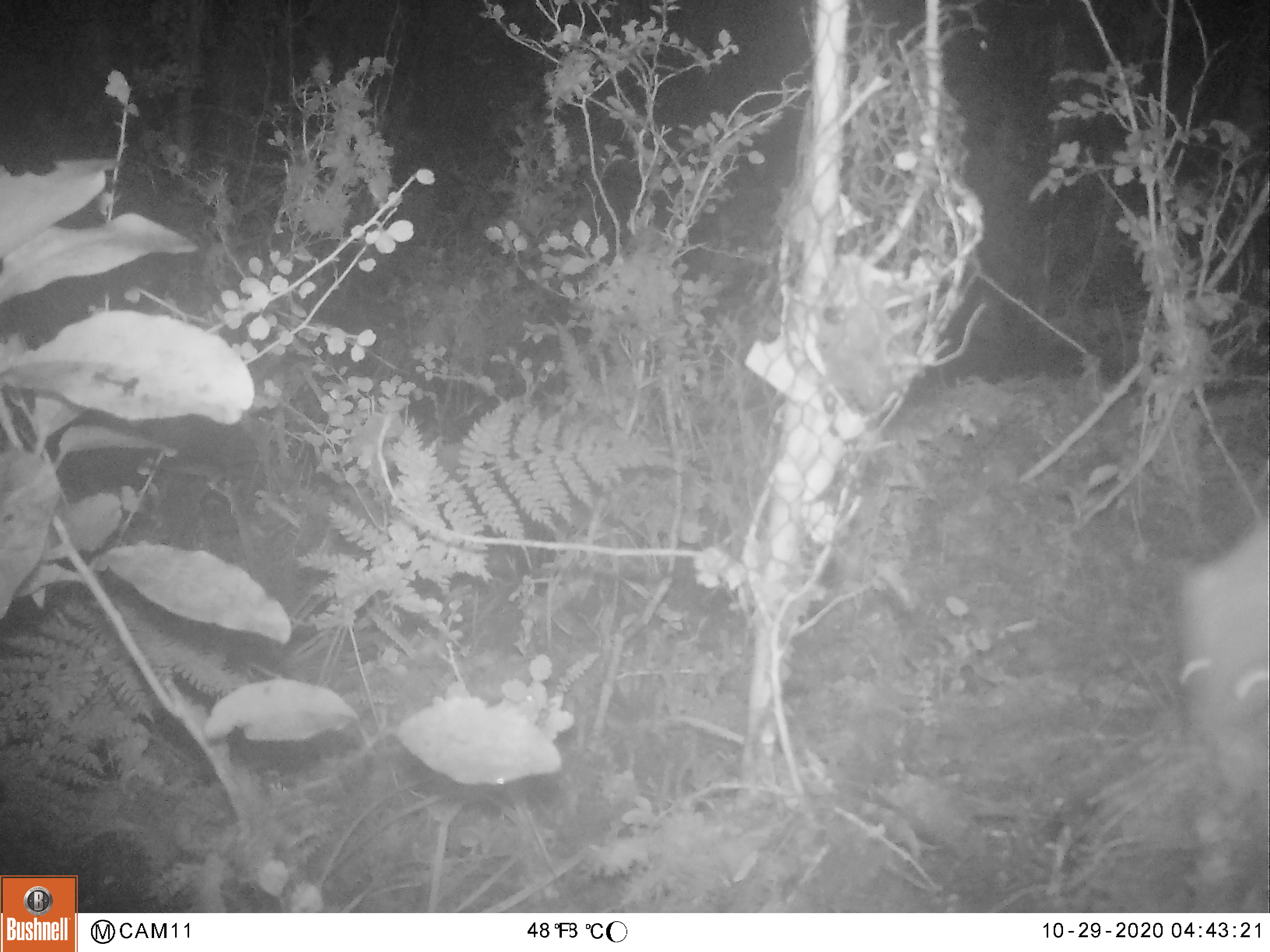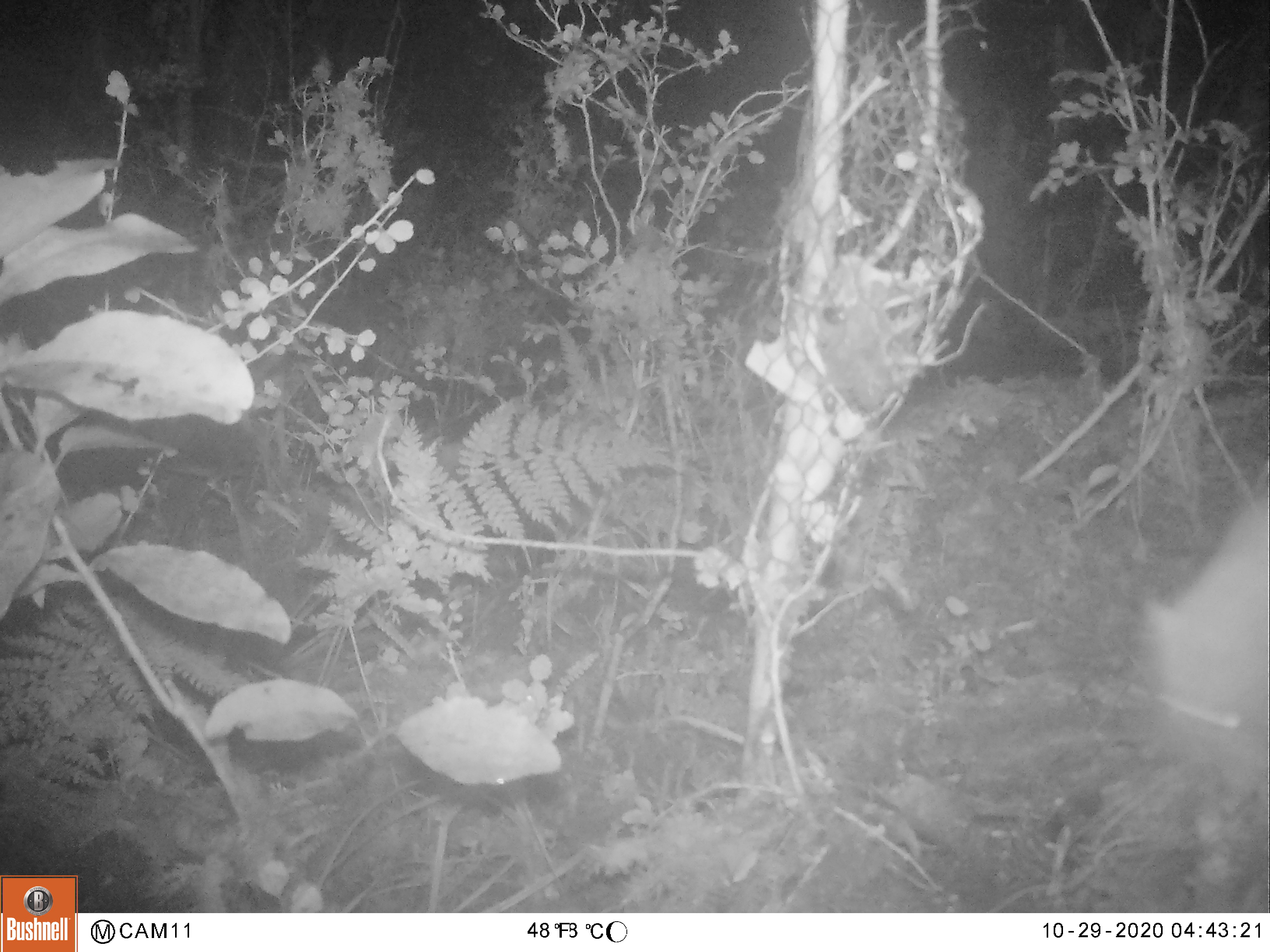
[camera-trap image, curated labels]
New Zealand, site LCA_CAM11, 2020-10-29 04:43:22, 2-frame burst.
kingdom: Animalia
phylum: Chordata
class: Mammalia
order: Carnivora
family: Mustelidae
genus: Mustela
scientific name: Mustela erminea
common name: stoat